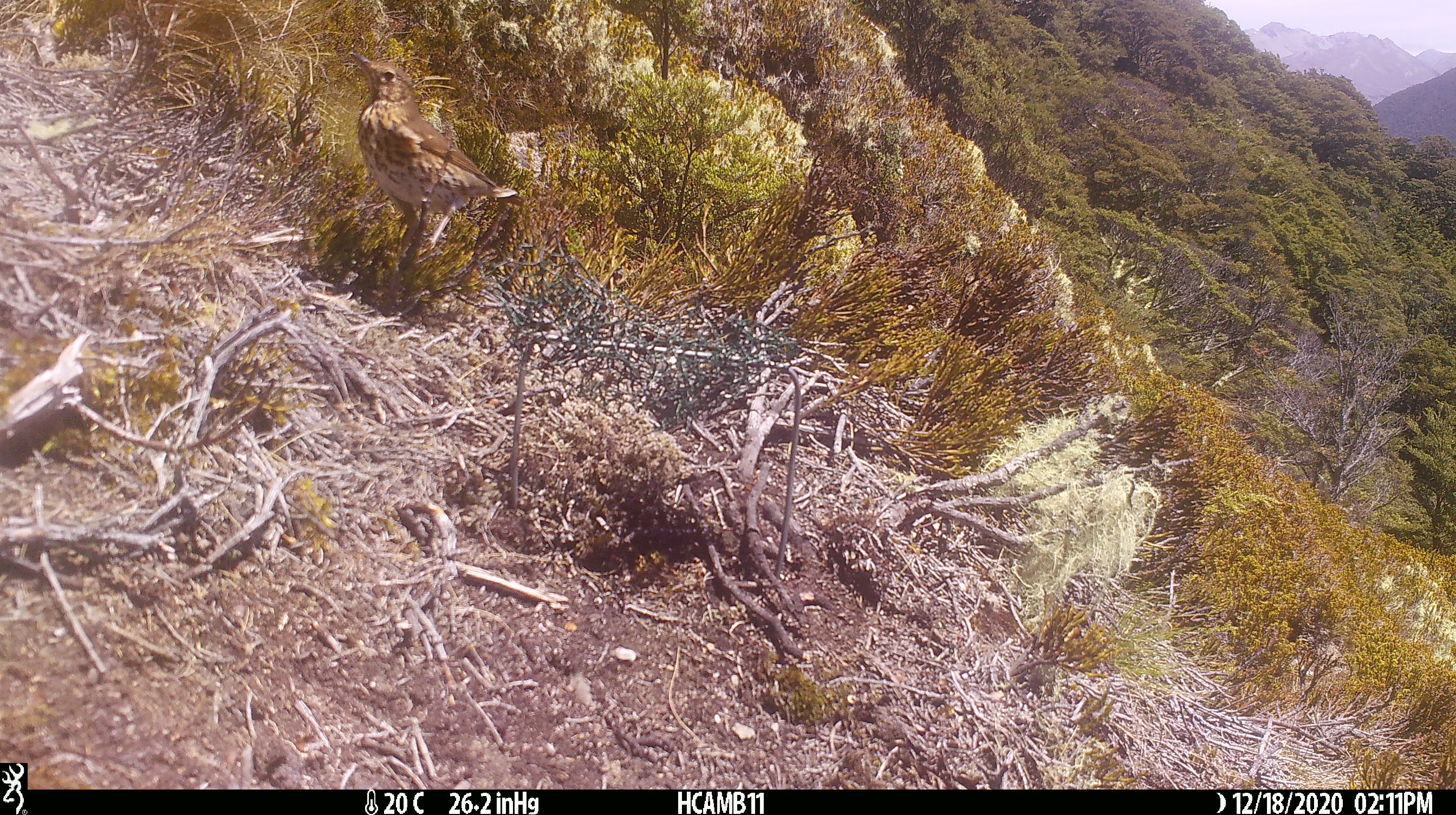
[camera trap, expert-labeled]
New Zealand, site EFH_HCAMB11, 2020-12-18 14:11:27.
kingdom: Animalia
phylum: Chordata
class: Aves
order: Passeriformes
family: Turdidae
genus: Turdus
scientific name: Turdus philomelos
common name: song thrush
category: thrush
Thrush (song thrush) (Turdus philomelos).